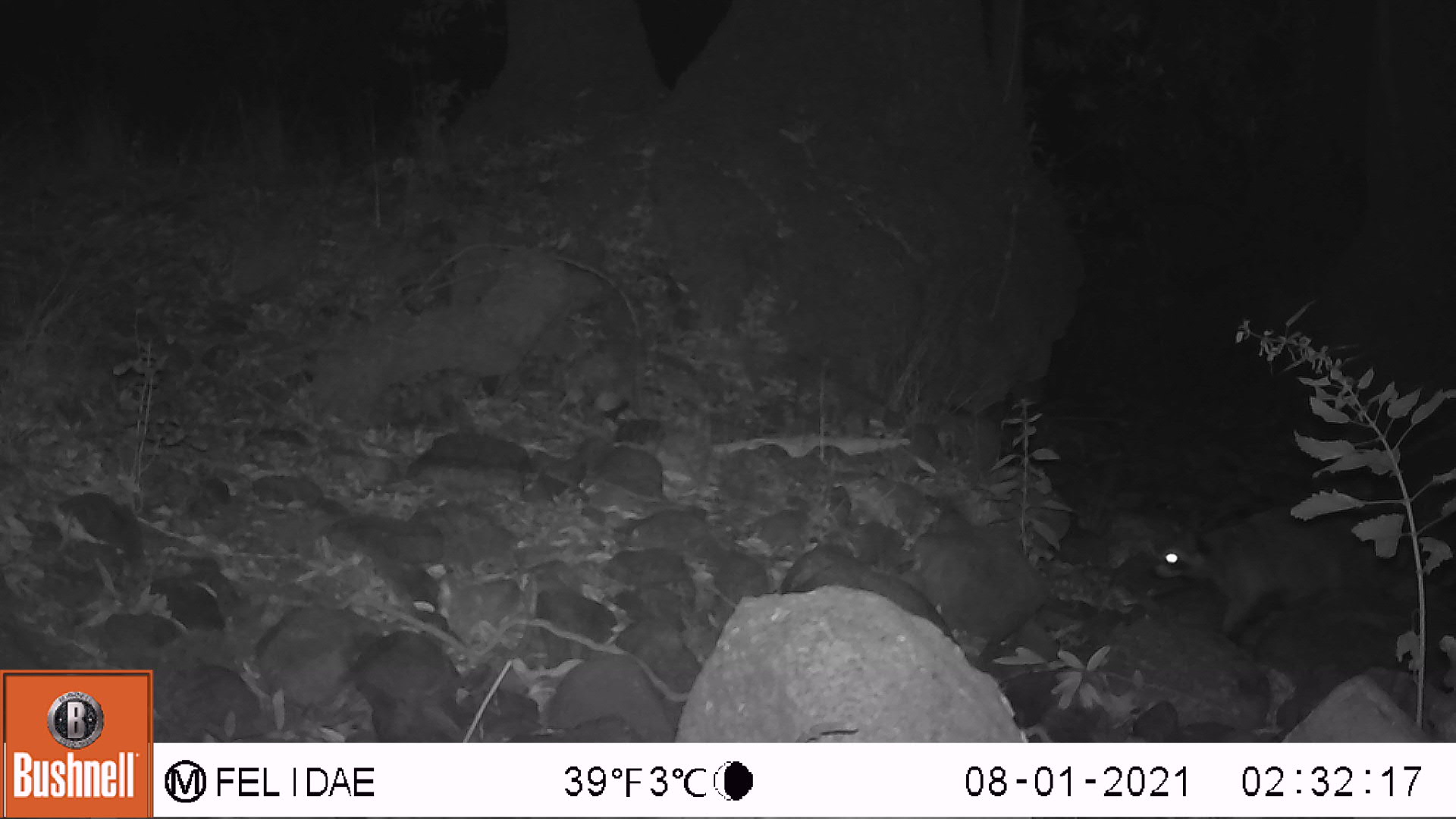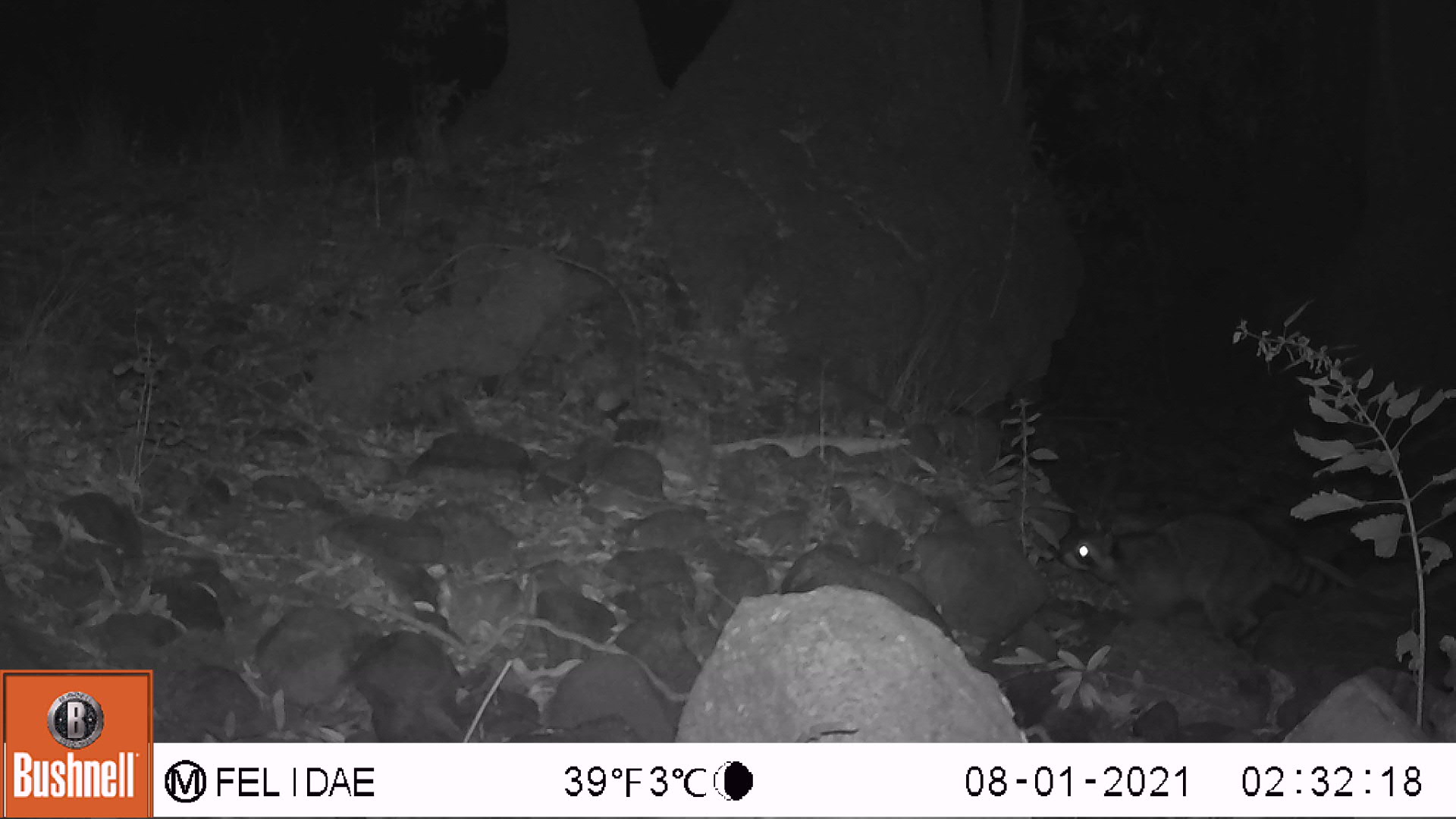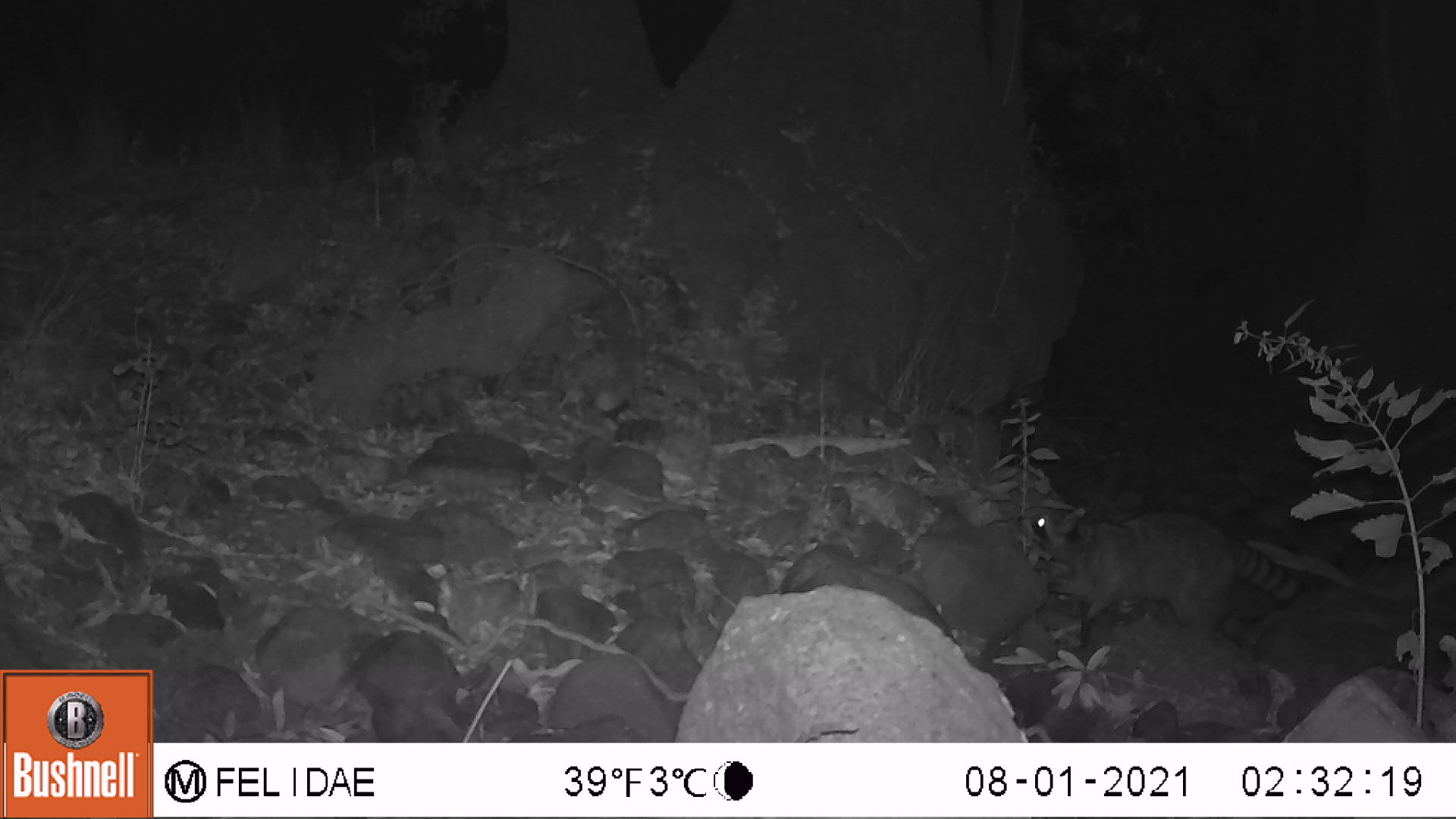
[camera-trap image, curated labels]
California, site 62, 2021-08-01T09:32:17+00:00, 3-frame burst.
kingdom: Animalia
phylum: Chordata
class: Mammalia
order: Carnivora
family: Procyonidae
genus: Procyon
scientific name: Procyon lotor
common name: raccoon